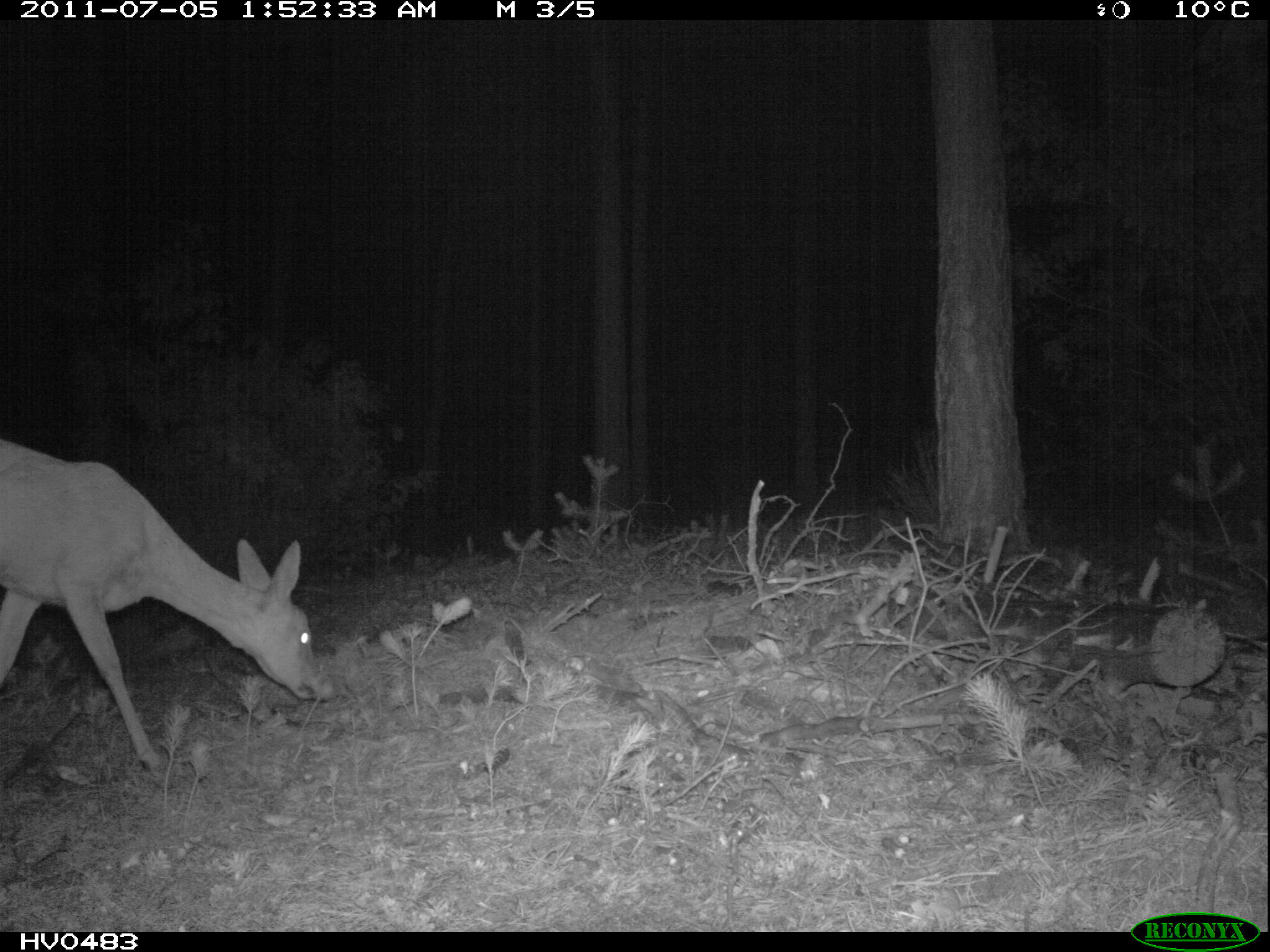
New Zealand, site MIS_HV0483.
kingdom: Animalia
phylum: Chordata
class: Mammalia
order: Artiodactyla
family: Cervidae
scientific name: Cervidae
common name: deer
Deer (Cervidae).